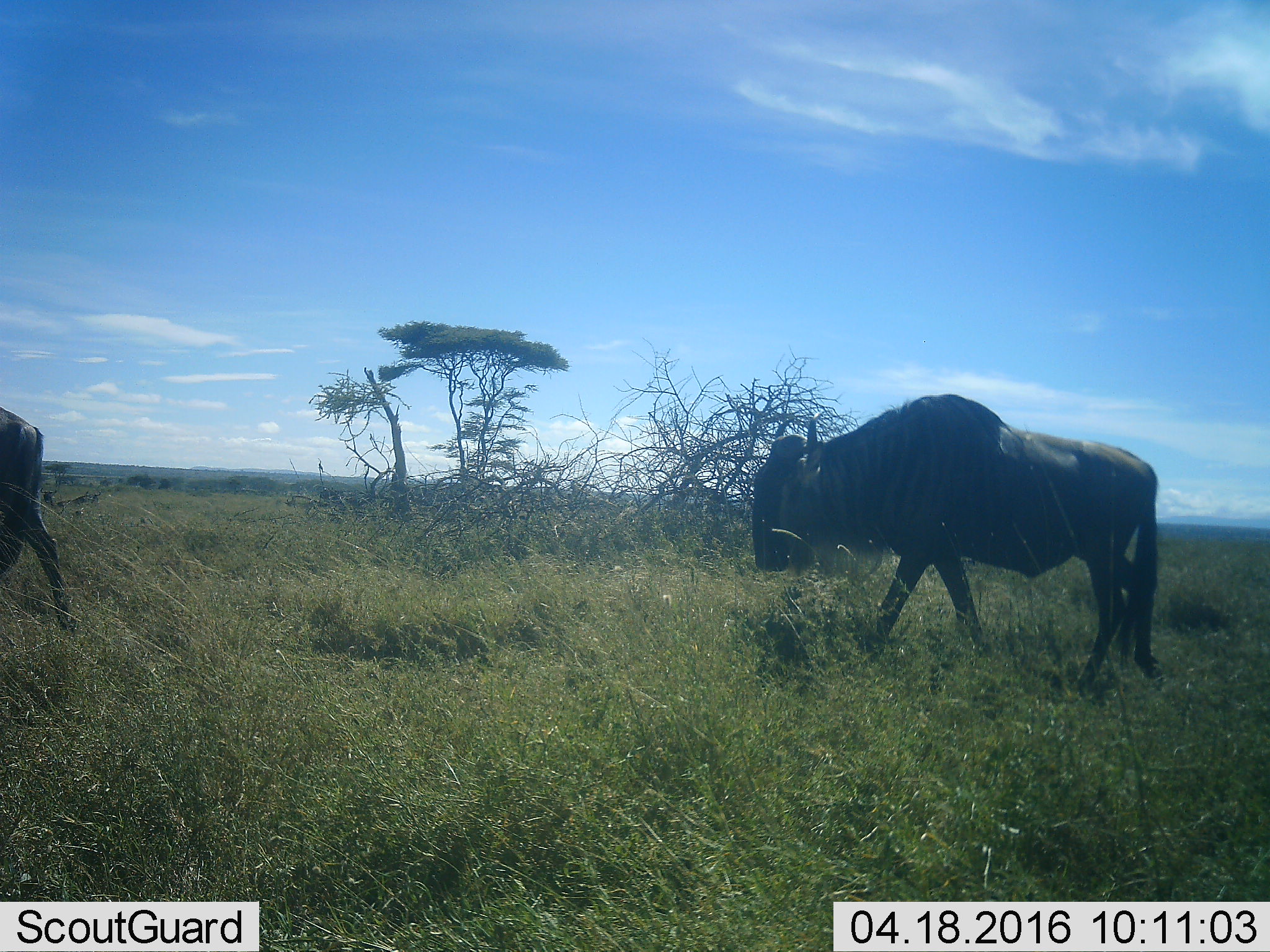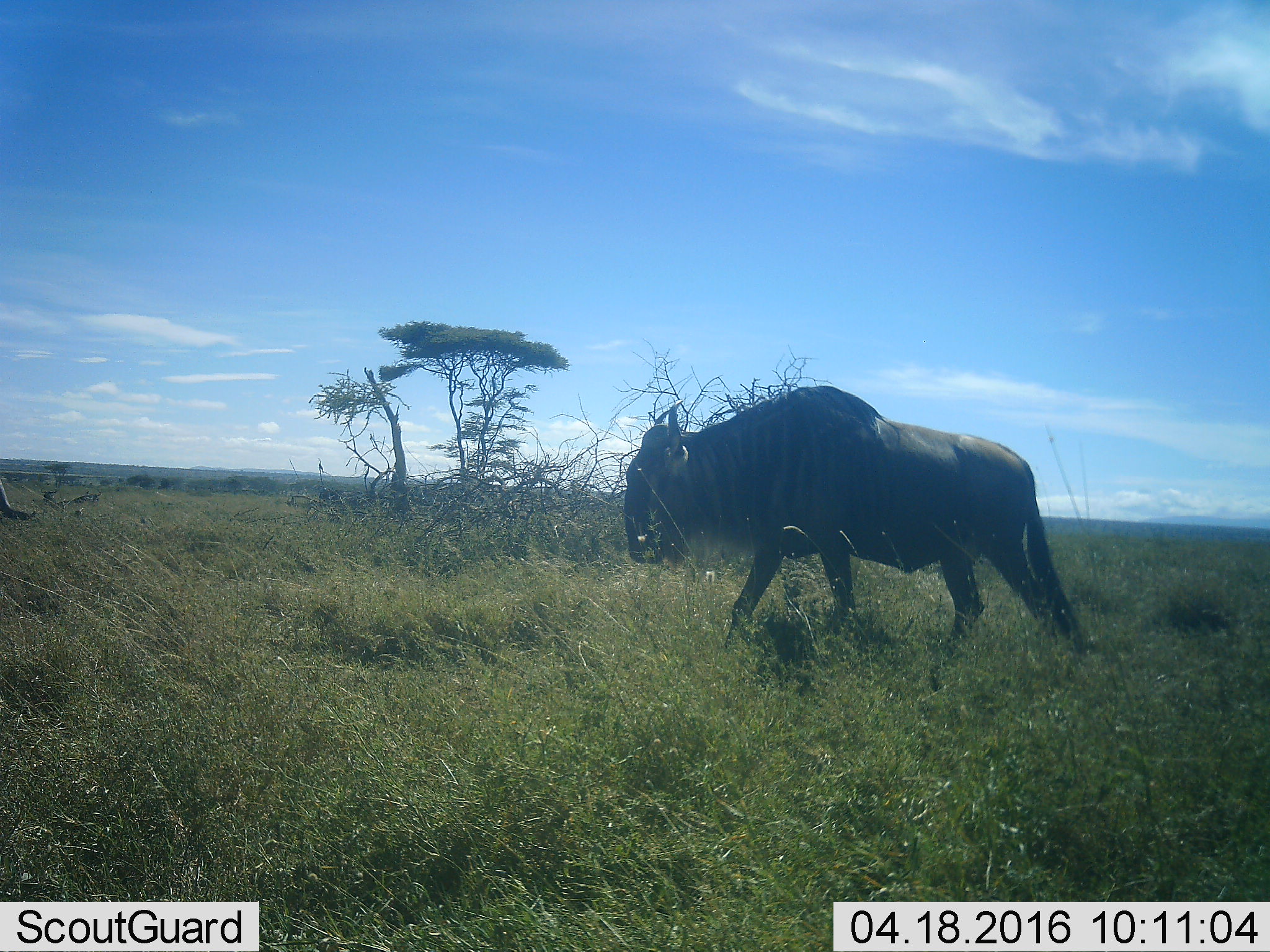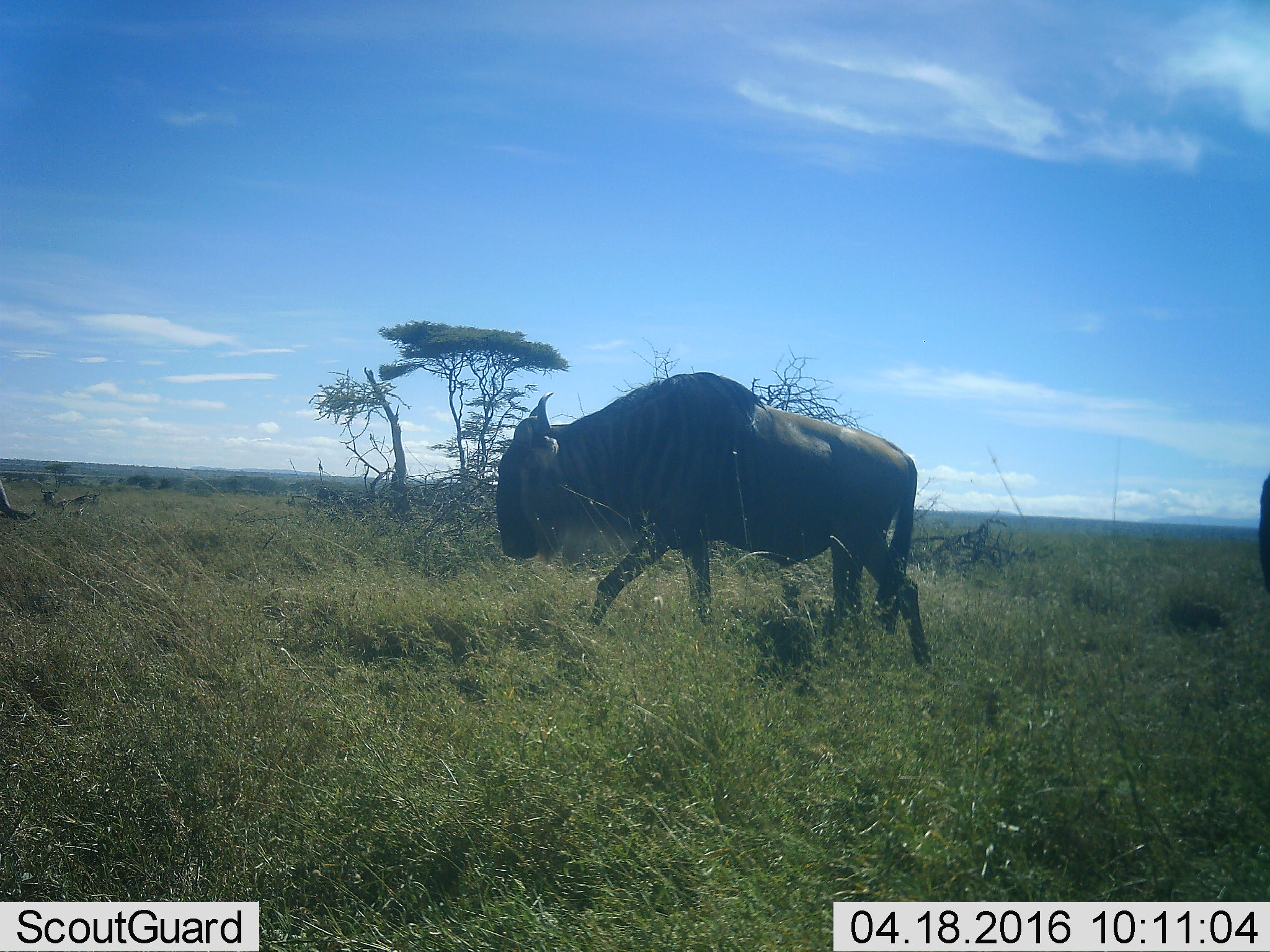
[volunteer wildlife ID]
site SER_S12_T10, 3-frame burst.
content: unidentified animal